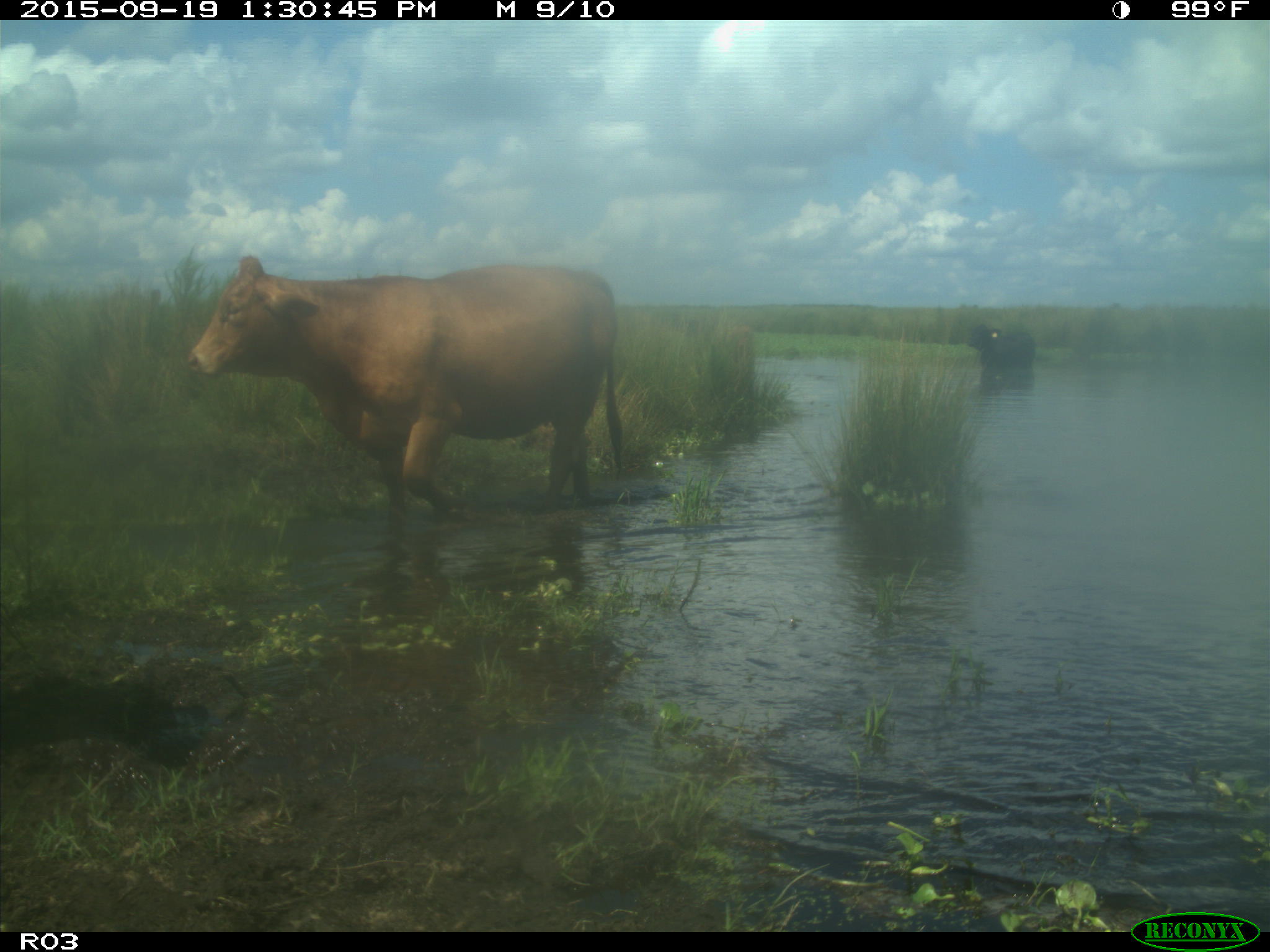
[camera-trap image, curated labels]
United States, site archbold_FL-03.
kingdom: Animalia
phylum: Chordata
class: Mammalia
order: Artiodactyla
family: Bovidae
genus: Bos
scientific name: Bos taurus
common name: domestic cow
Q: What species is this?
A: Bos taurus (domestic cow).